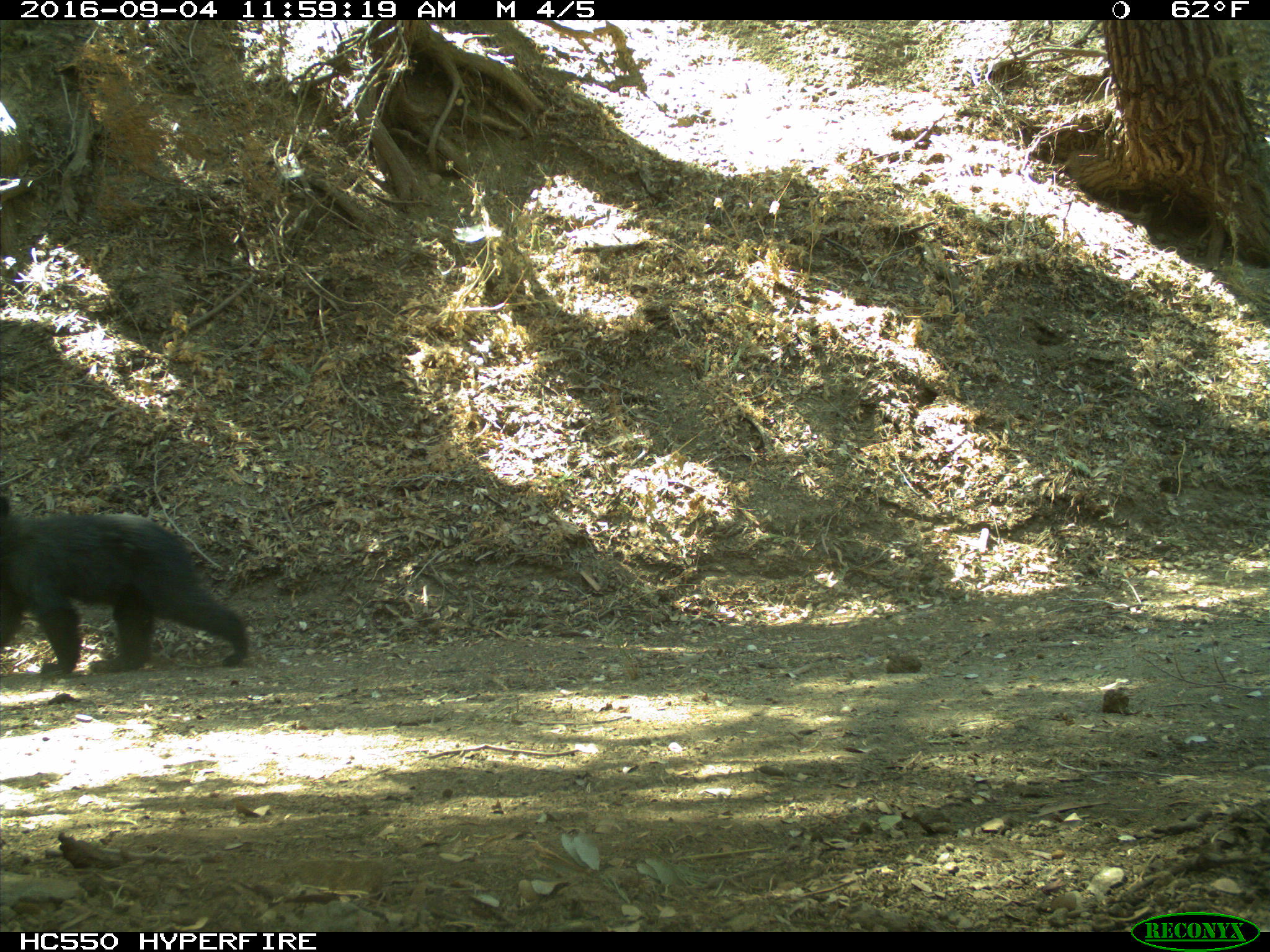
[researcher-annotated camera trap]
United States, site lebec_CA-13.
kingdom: Animalia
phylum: Chordata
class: Mammalia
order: Carnivora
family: Ursidae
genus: Ursus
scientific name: Ursus americanus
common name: american black bear